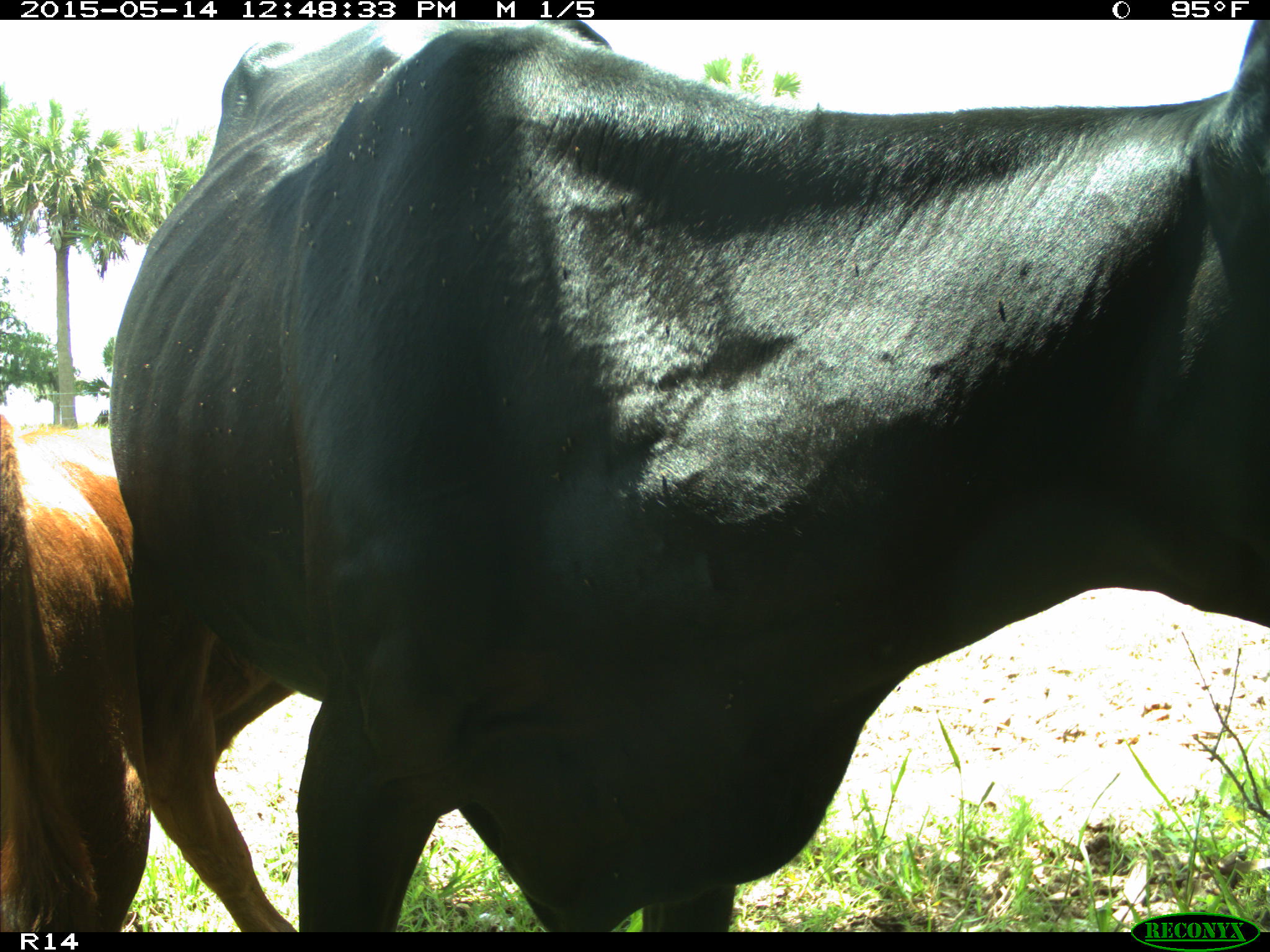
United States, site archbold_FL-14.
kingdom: Animalia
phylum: Chordata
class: Mammalia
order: Artiodactyla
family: Bovidae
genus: Bos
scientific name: Bos taurus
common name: domestic cow